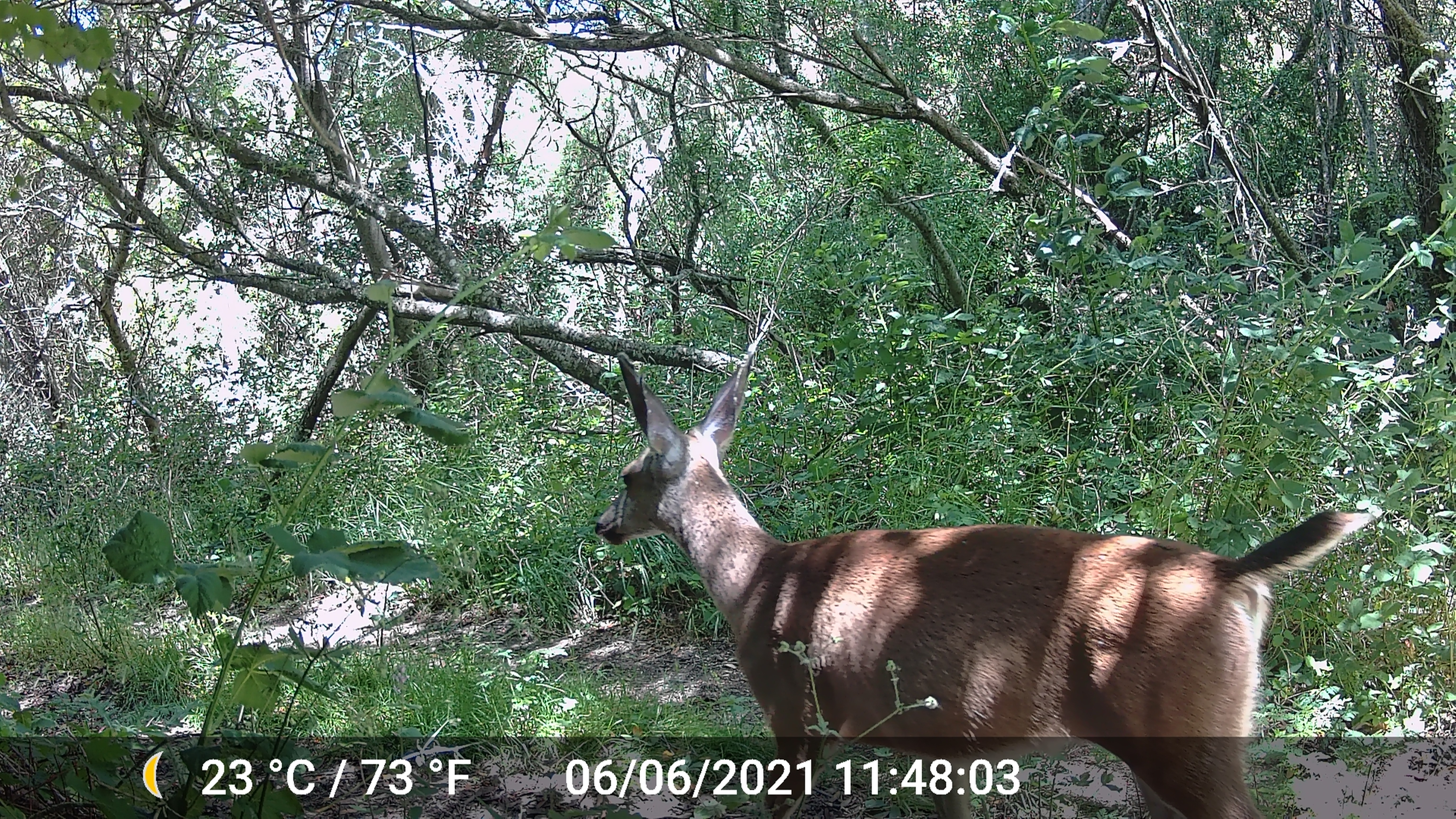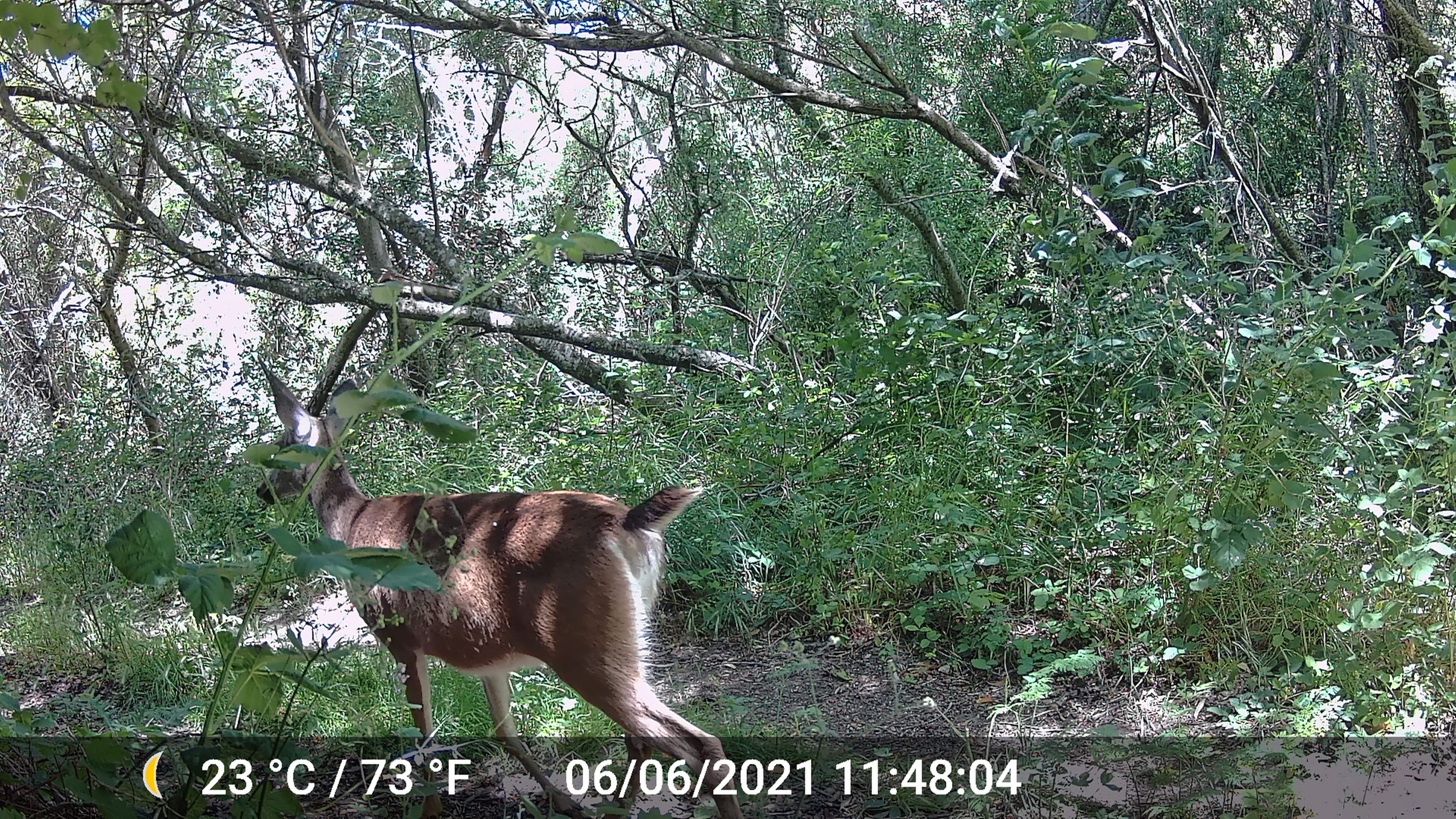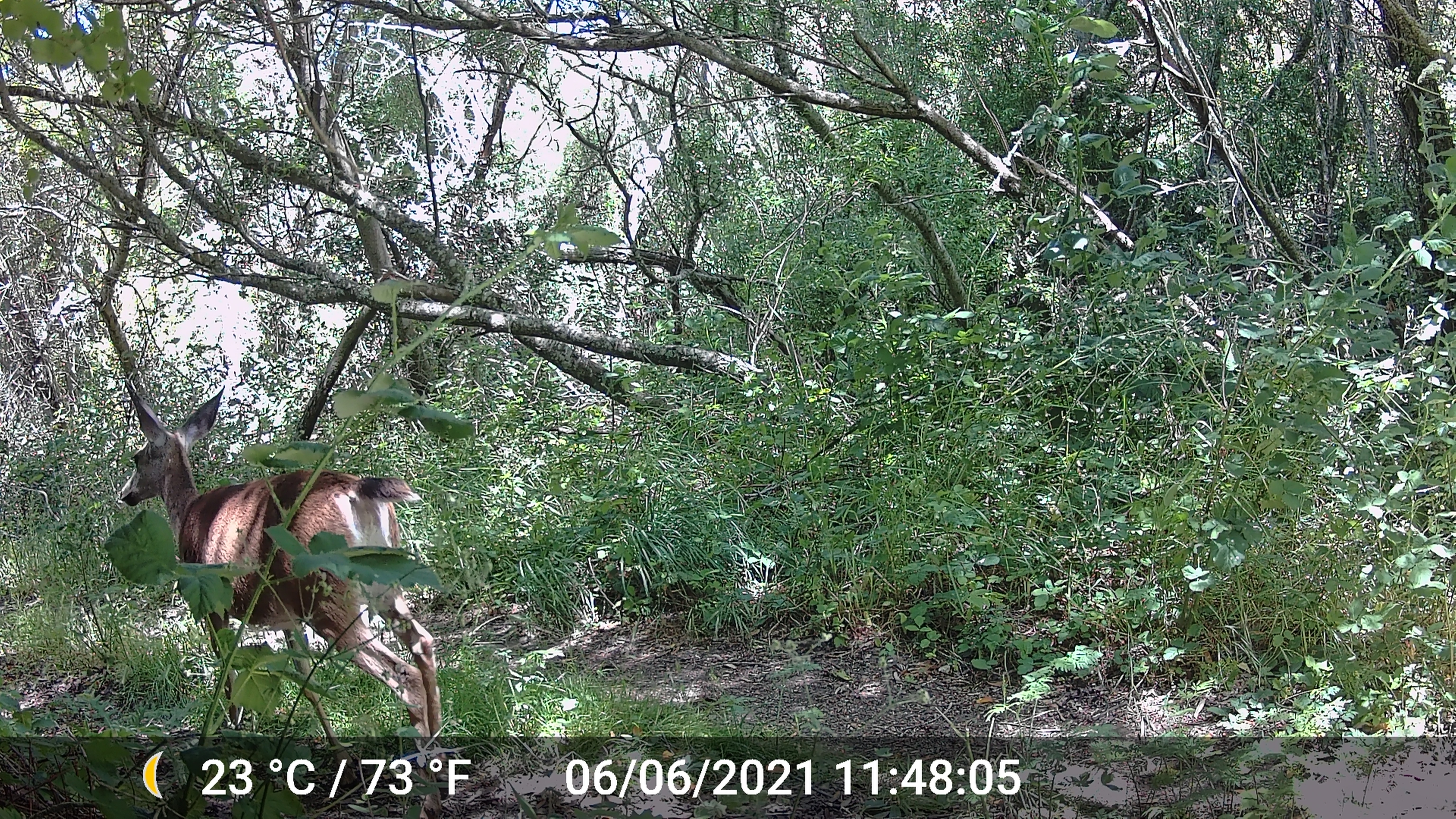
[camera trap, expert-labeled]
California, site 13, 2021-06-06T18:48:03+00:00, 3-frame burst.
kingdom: Animalia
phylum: Chordata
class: Mammalia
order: Artiodactyla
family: Cervidae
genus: Odocoileus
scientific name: Odocoileus hemionus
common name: mule deer